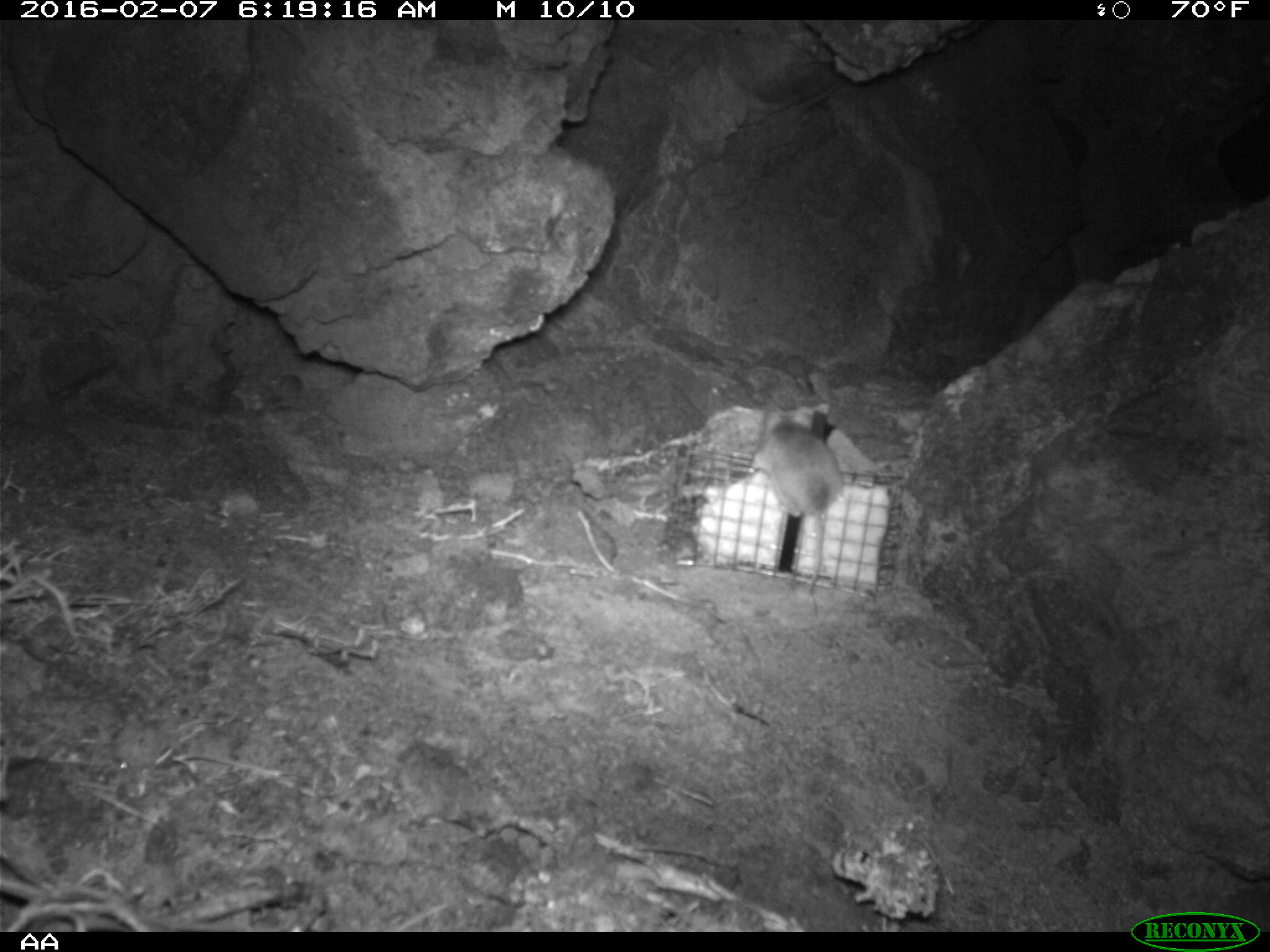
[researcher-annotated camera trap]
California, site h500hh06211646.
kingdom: Animalia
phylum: Chordata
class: Mammalia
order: Rodentia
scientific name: Rodentia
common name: rodent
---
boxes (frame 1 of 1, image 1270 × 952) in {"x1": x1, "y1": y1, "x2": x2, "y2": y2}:
rodent: {"x1": 751, "y1": 395, "x2": 844, "y2": 614}